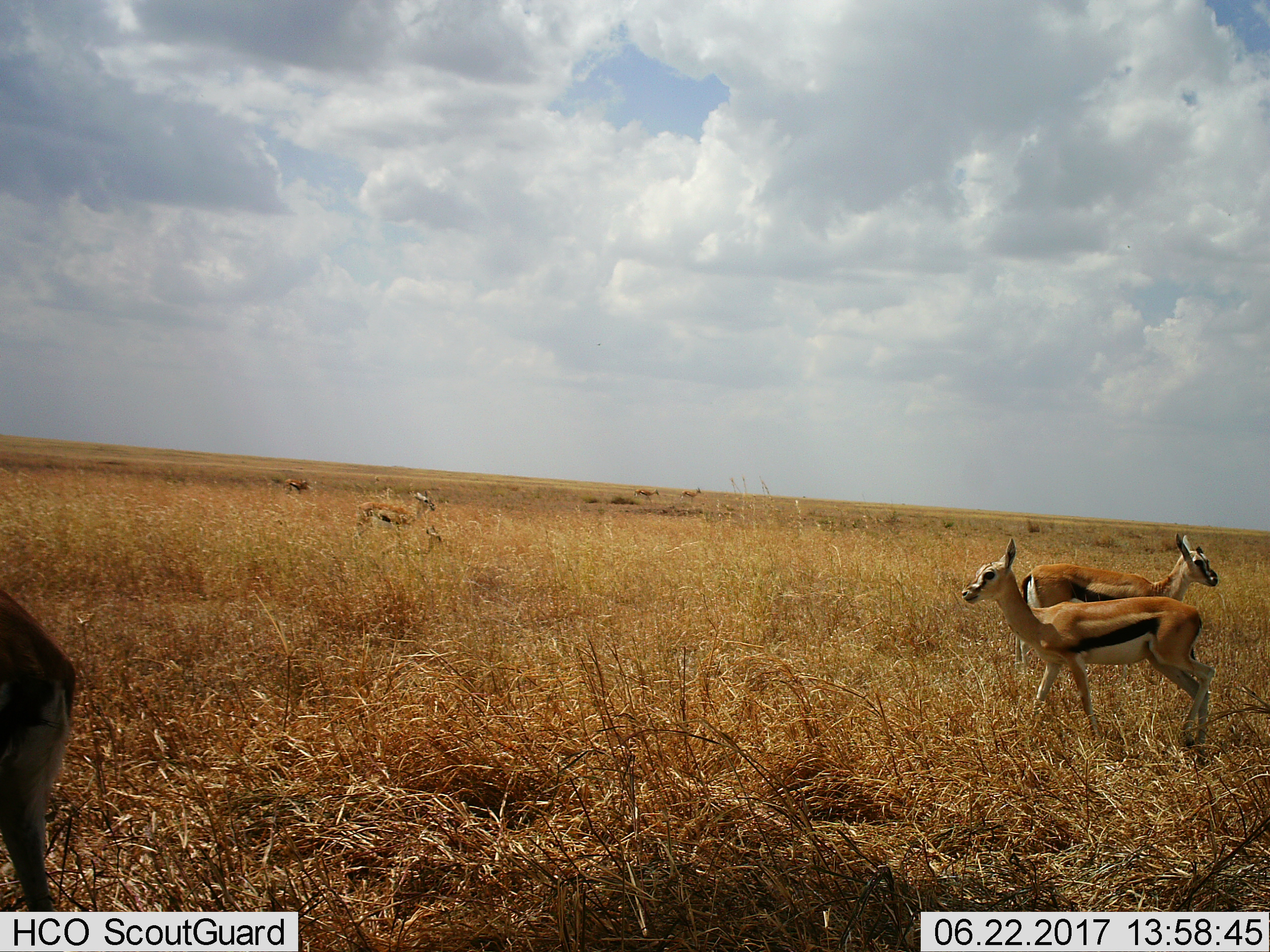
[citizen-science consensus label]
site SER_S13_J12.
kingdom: Animalia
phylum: Chordata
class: Mammalia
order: Artiodactyla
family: Bovidae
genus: Eudorcas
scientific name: Eudorcas thomsonii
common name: thomson's gazelle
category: gazellethomsons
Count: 6.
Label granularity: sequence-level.